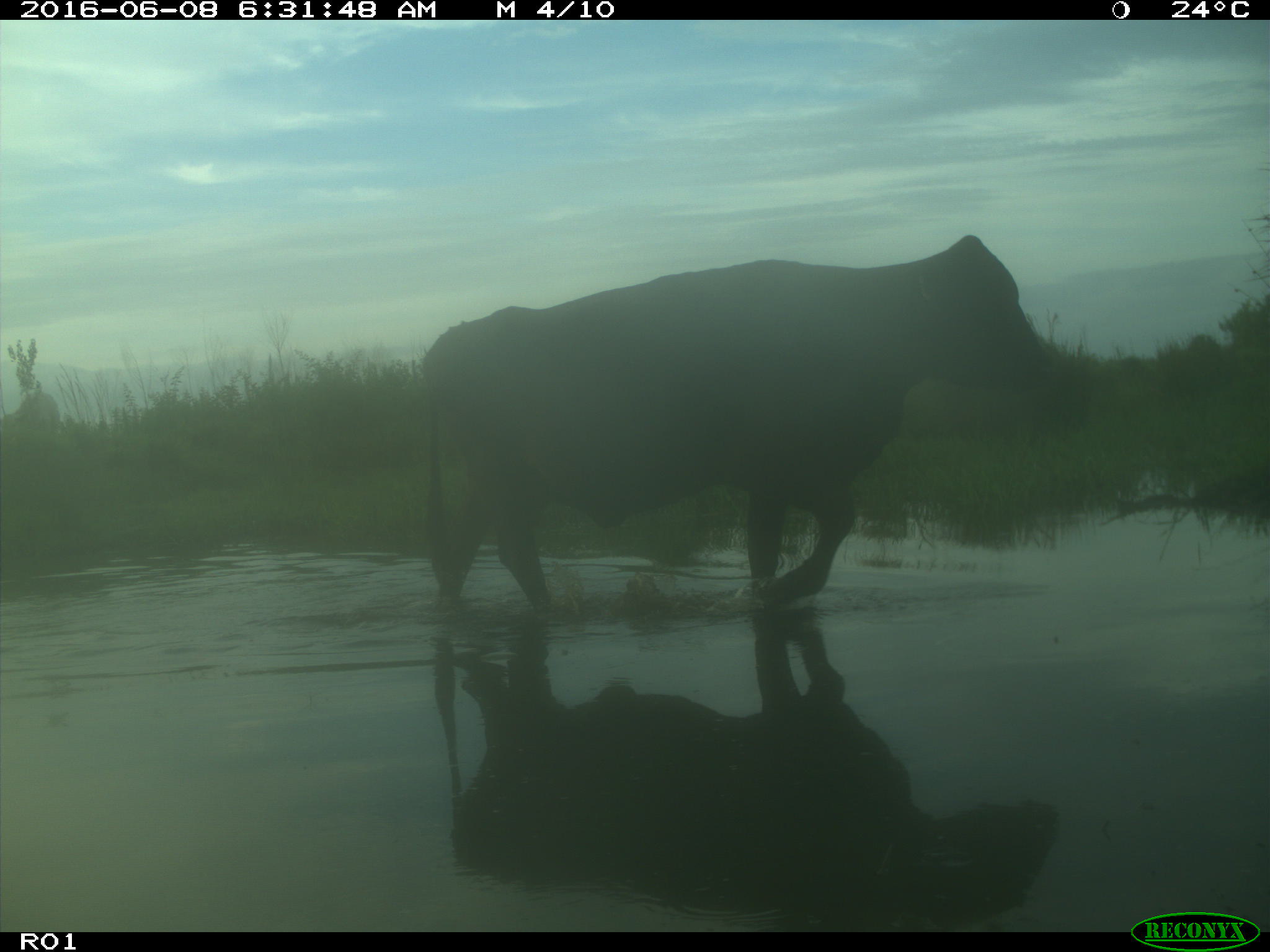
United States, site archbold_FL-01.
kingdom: Animalia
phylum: Chordata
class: Mammalia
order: Artiodactyla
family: Bovidae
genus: Bos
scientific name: Bos taurus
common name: domestic cow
Bos taurus (domestic cow).